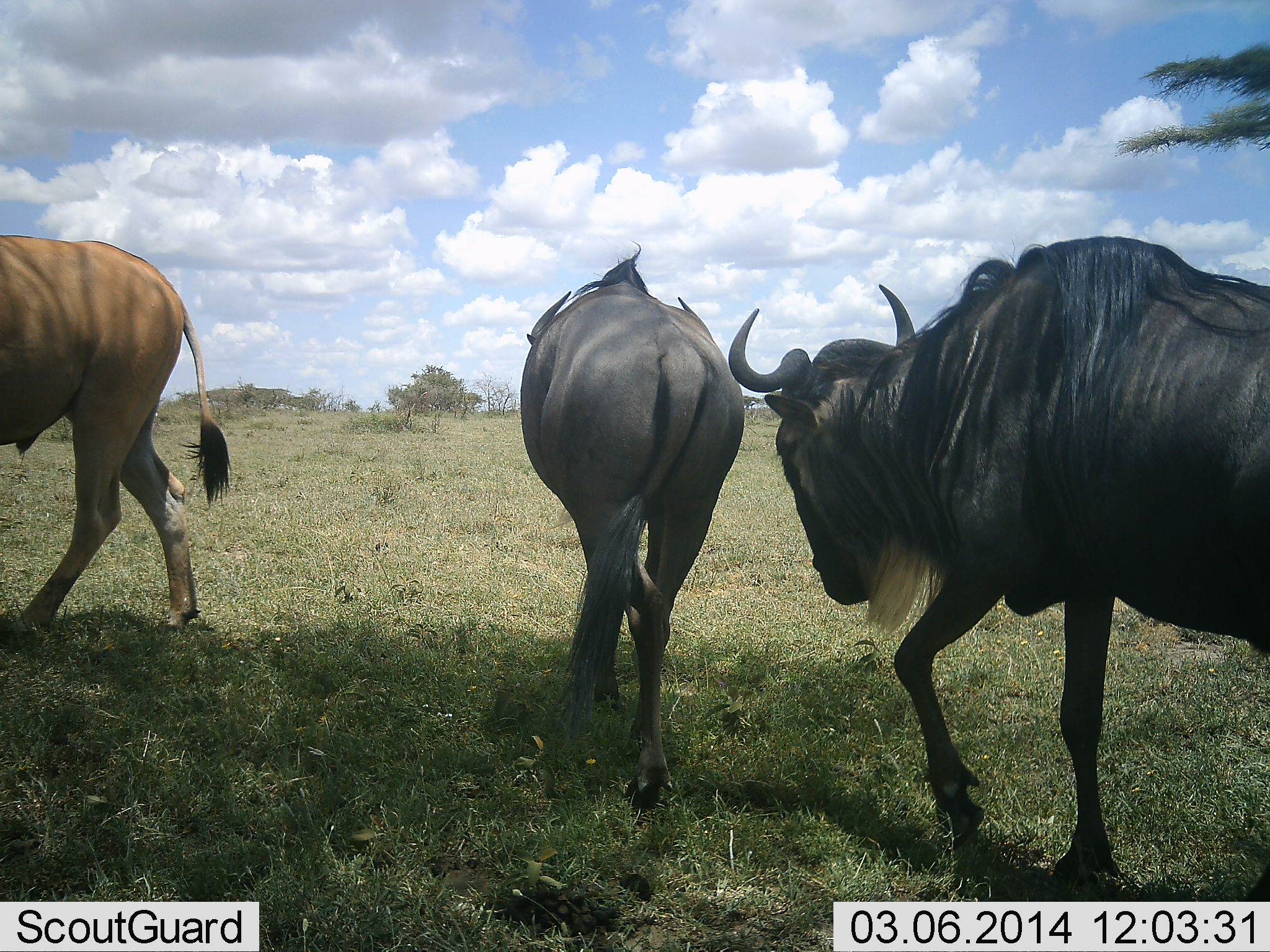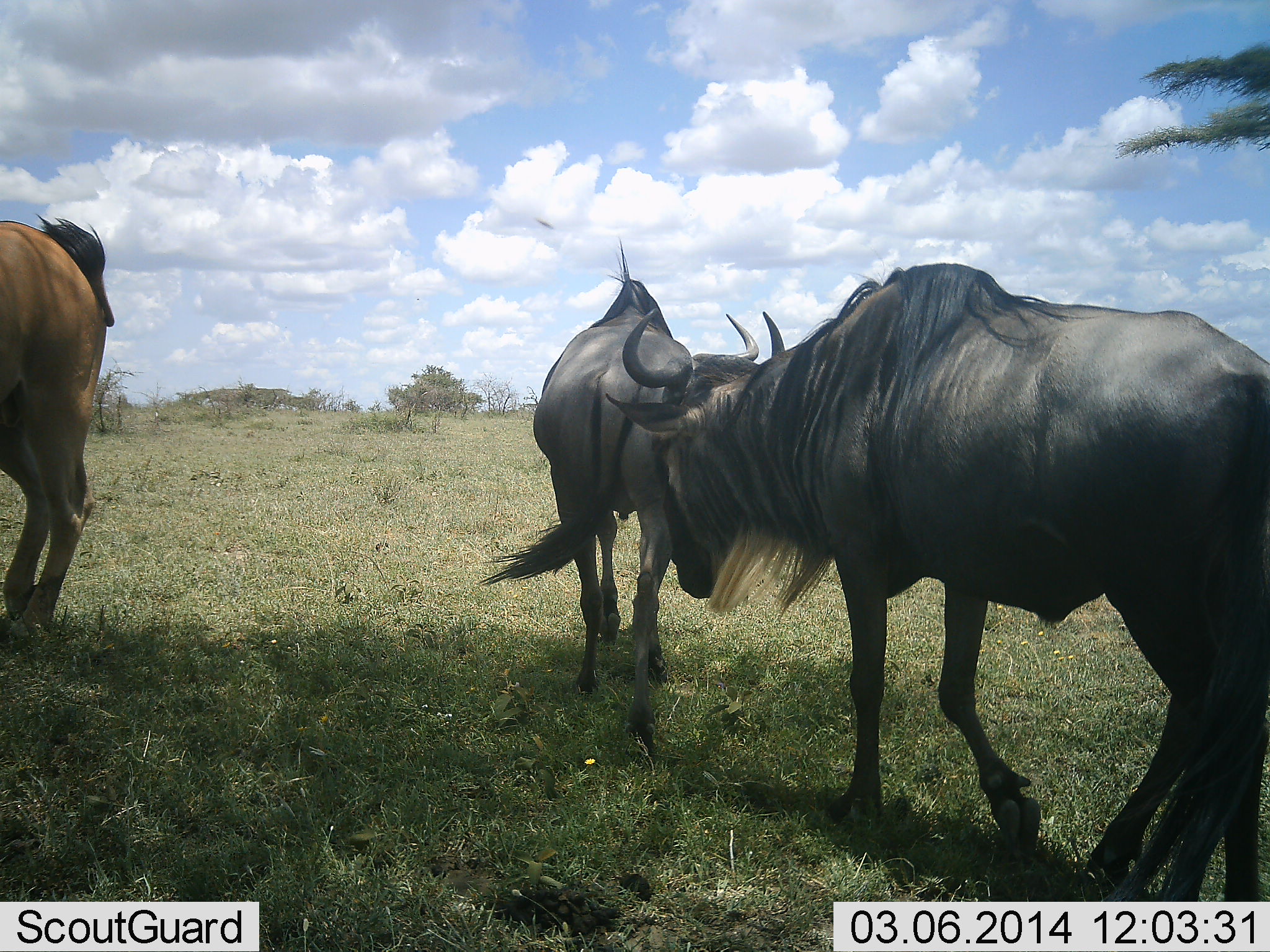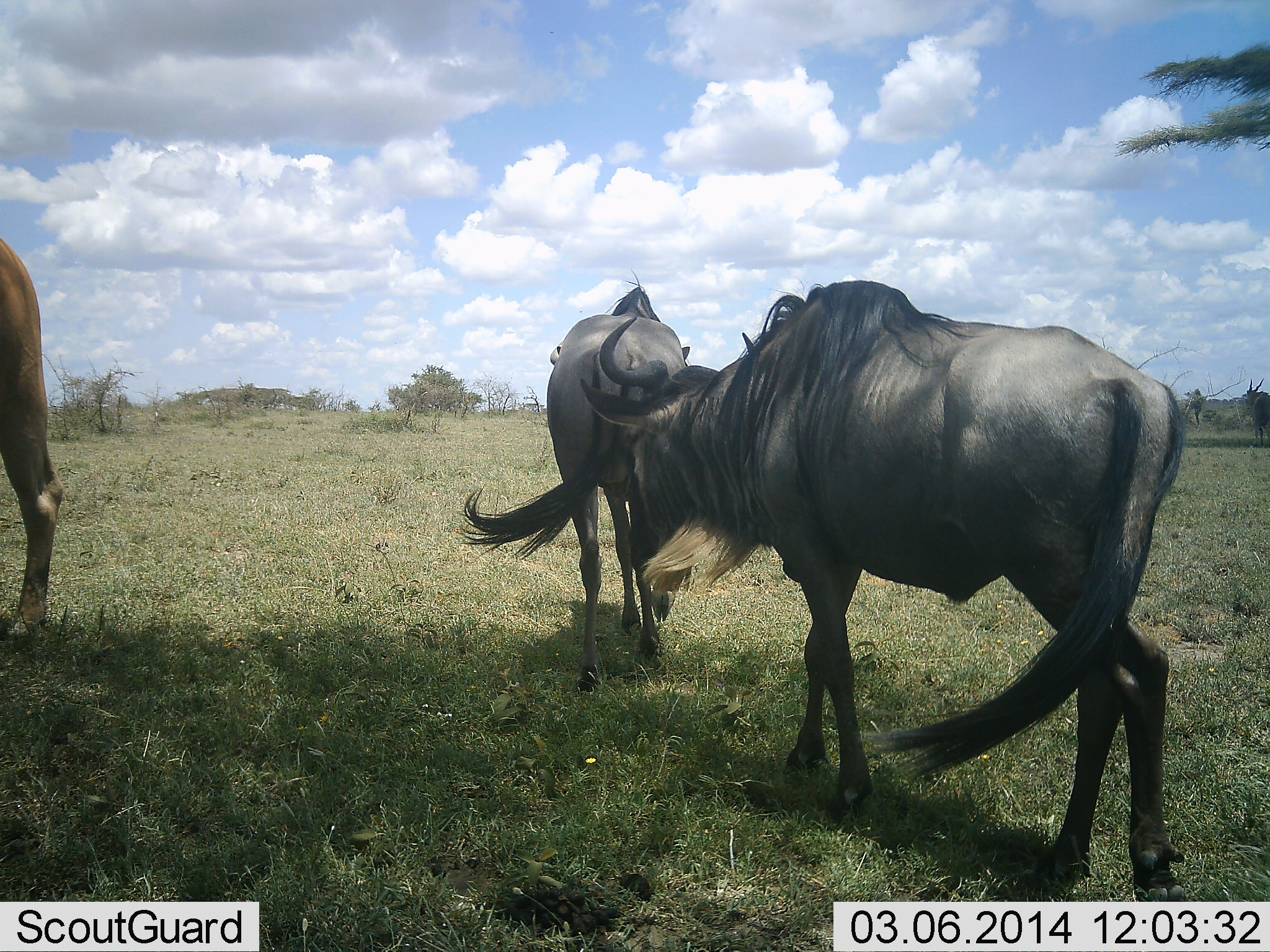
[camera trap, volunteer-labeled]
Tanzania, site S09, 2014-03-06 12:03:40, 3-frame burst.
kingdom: Animalia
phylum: Chordata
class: Mammalia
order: Artiodactyla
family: Bovidae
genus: Tragelaphus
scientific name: Tragelaphus oryx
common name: eland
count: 1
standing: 30%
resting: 10%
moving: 100%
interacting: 0%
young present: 0%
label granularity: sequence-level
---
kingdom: Animalia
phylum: Chordata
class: Mammalia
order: Artiodactyla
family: Bovidae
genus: Connochaetes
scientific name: Connochaetes taurinus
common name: blue wildebeest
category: wildebeest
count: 2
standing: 5%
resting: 0%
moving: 95%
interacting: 5%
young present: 0%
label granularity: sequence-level